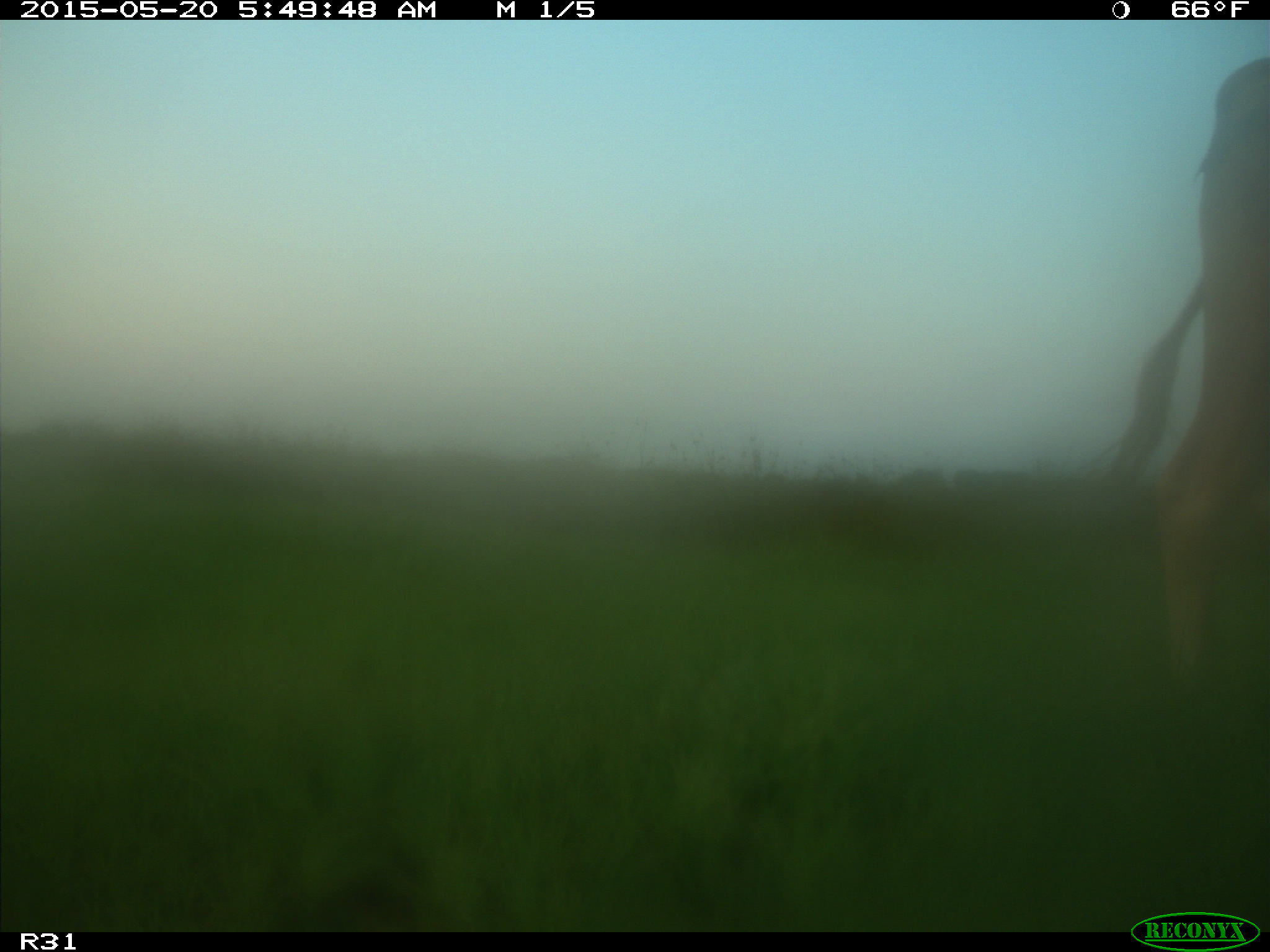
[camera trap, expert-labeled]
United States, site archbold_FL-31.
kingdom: Animalia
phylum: Chordata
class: Mammalia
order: Artiodactyla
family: Bovidae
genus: Bos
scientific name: Bos taurus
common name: domestic cow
Bos taurus (domestic cow).